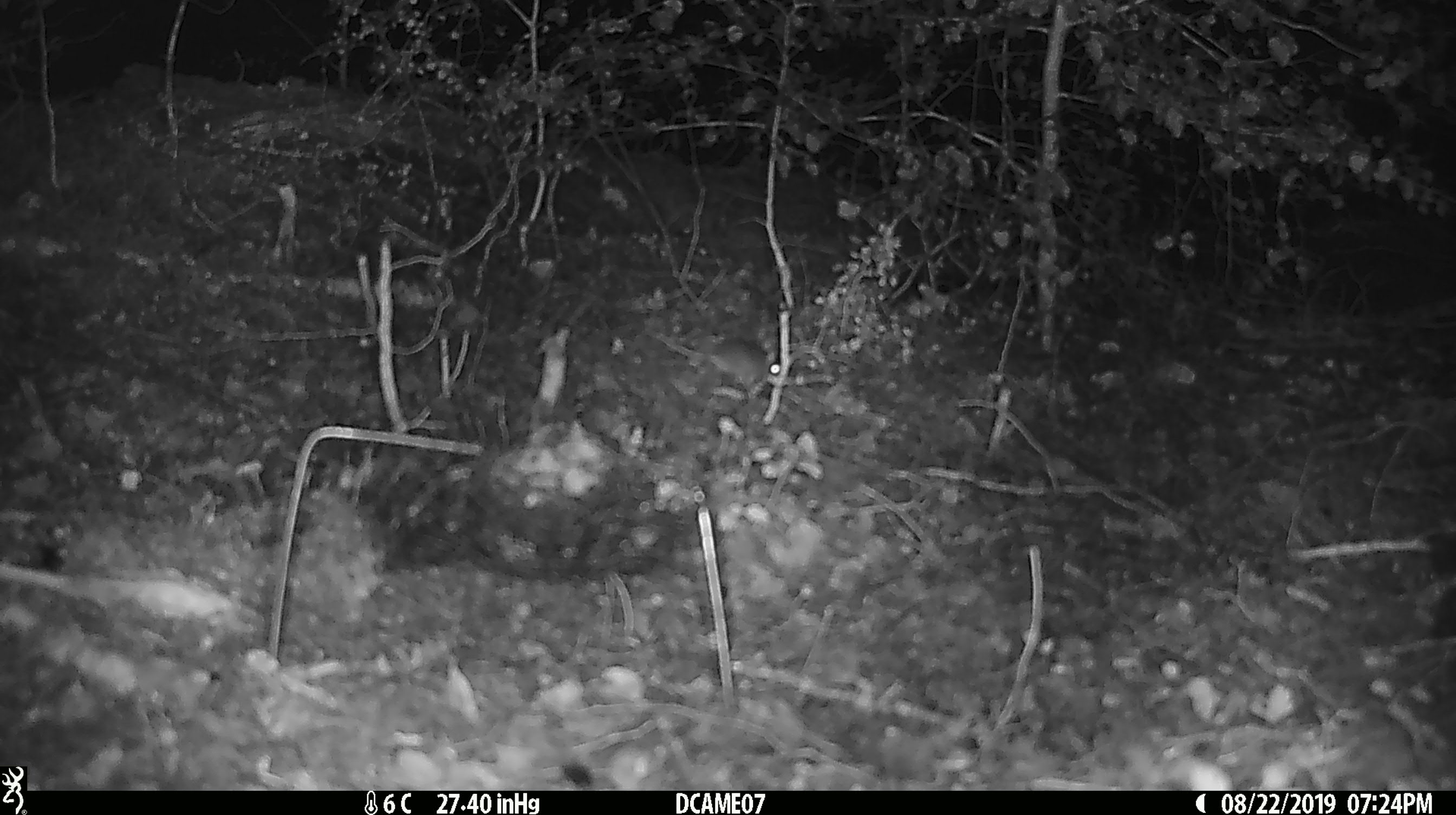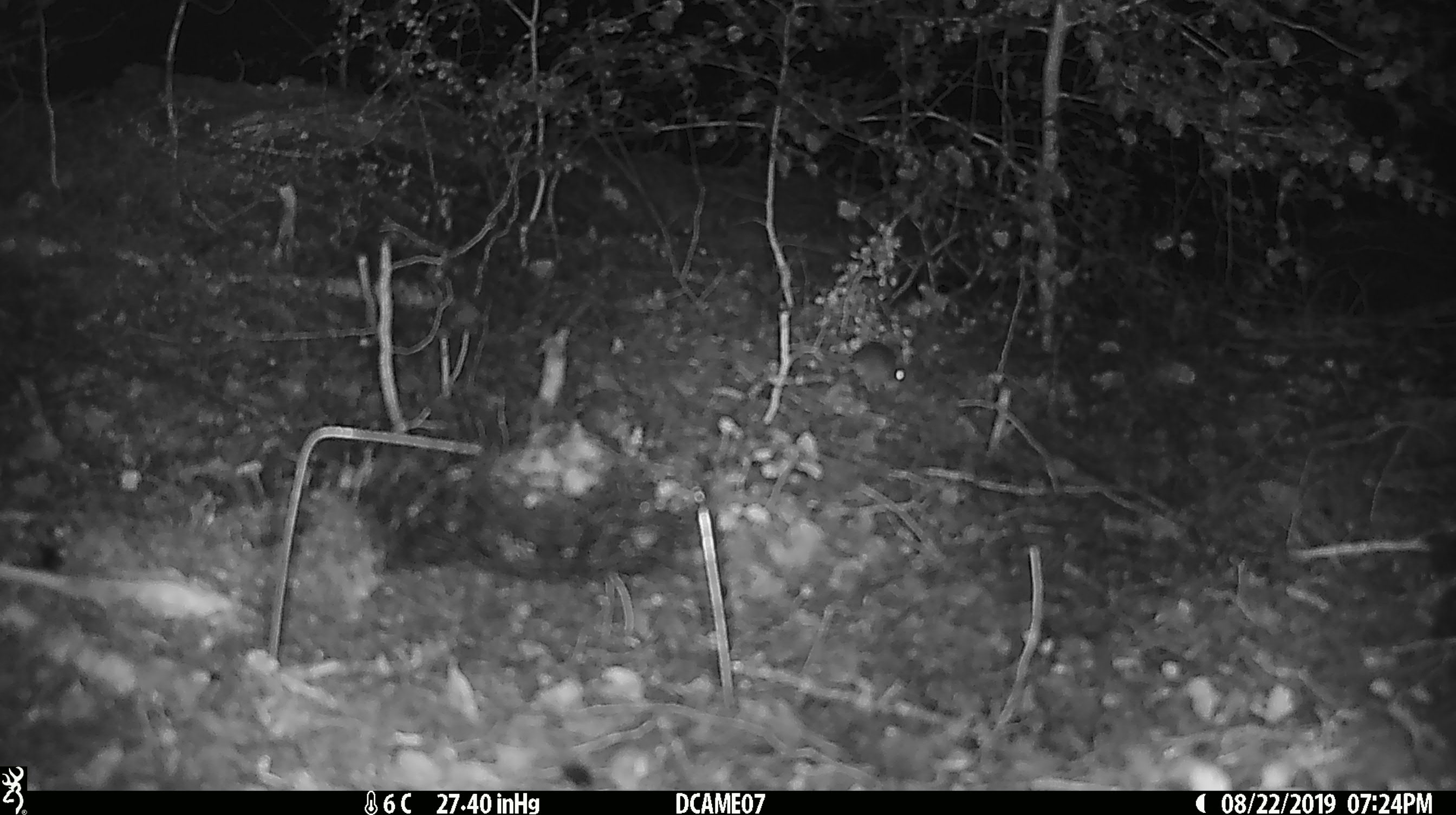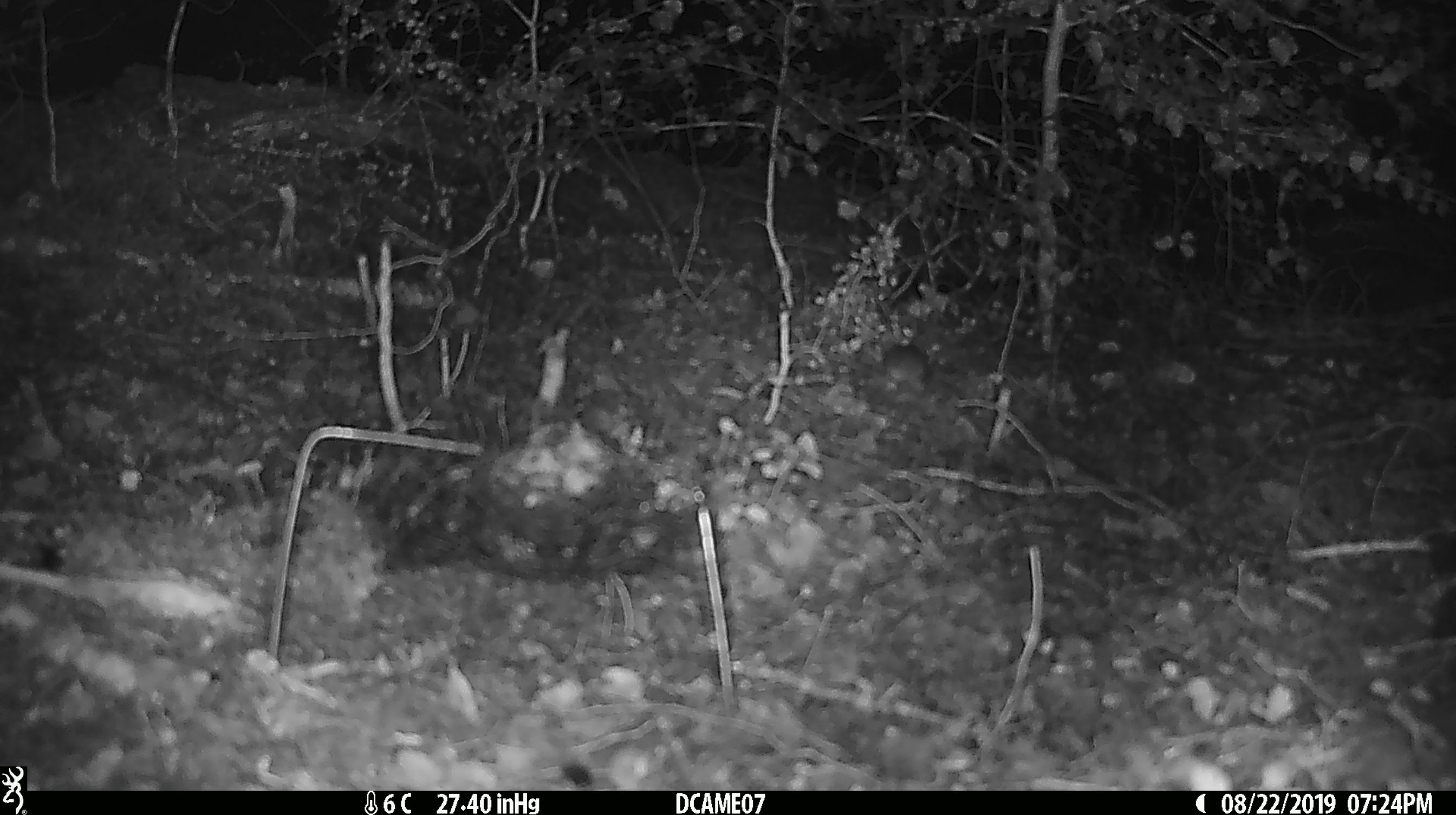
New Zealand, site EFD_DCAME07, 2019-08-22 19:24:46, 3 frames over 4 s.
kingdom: Animalia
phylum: Chordata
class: Mammalia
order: Rodentia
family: Muridae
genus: Mus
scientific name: Mus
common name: mouse